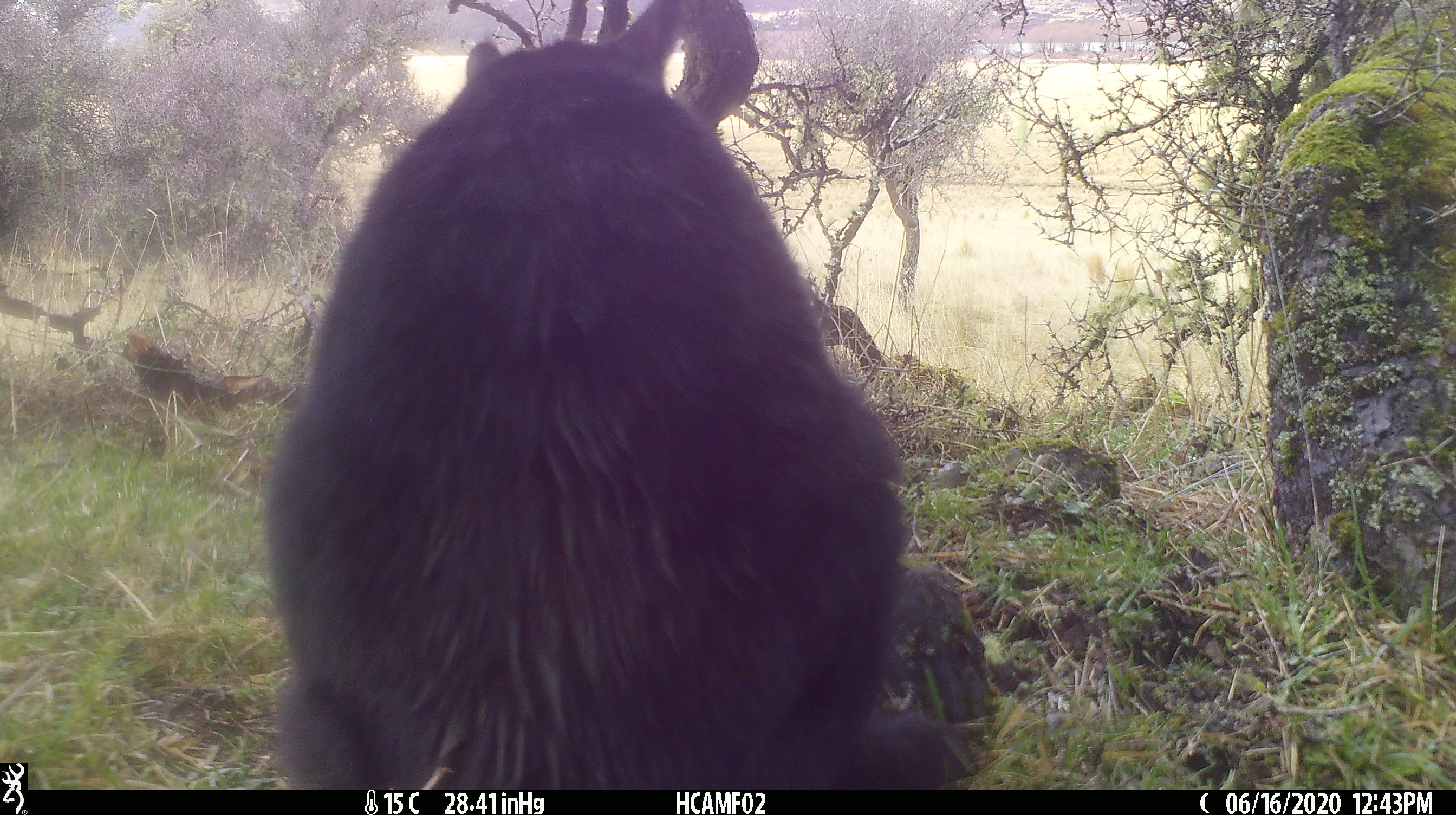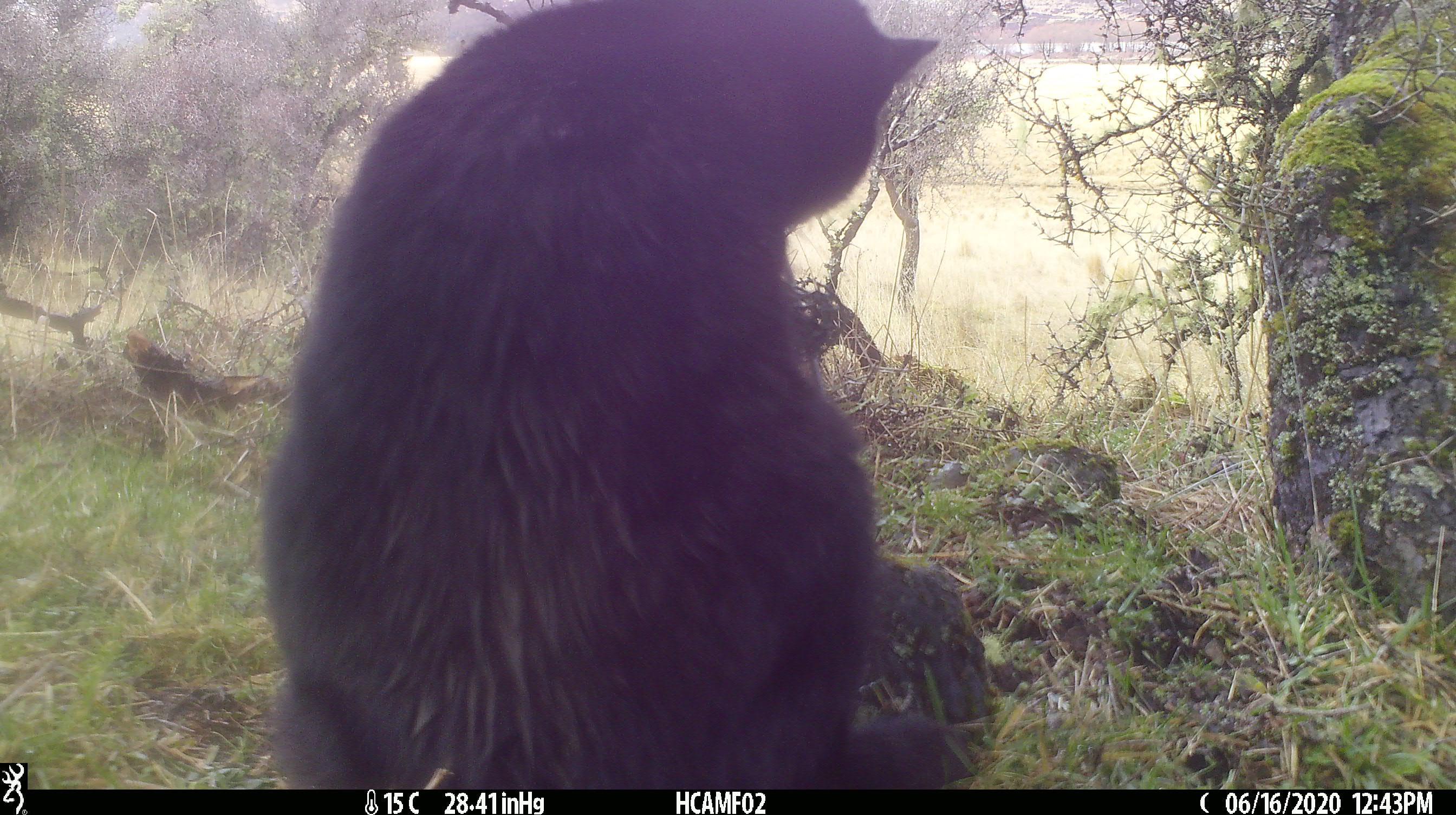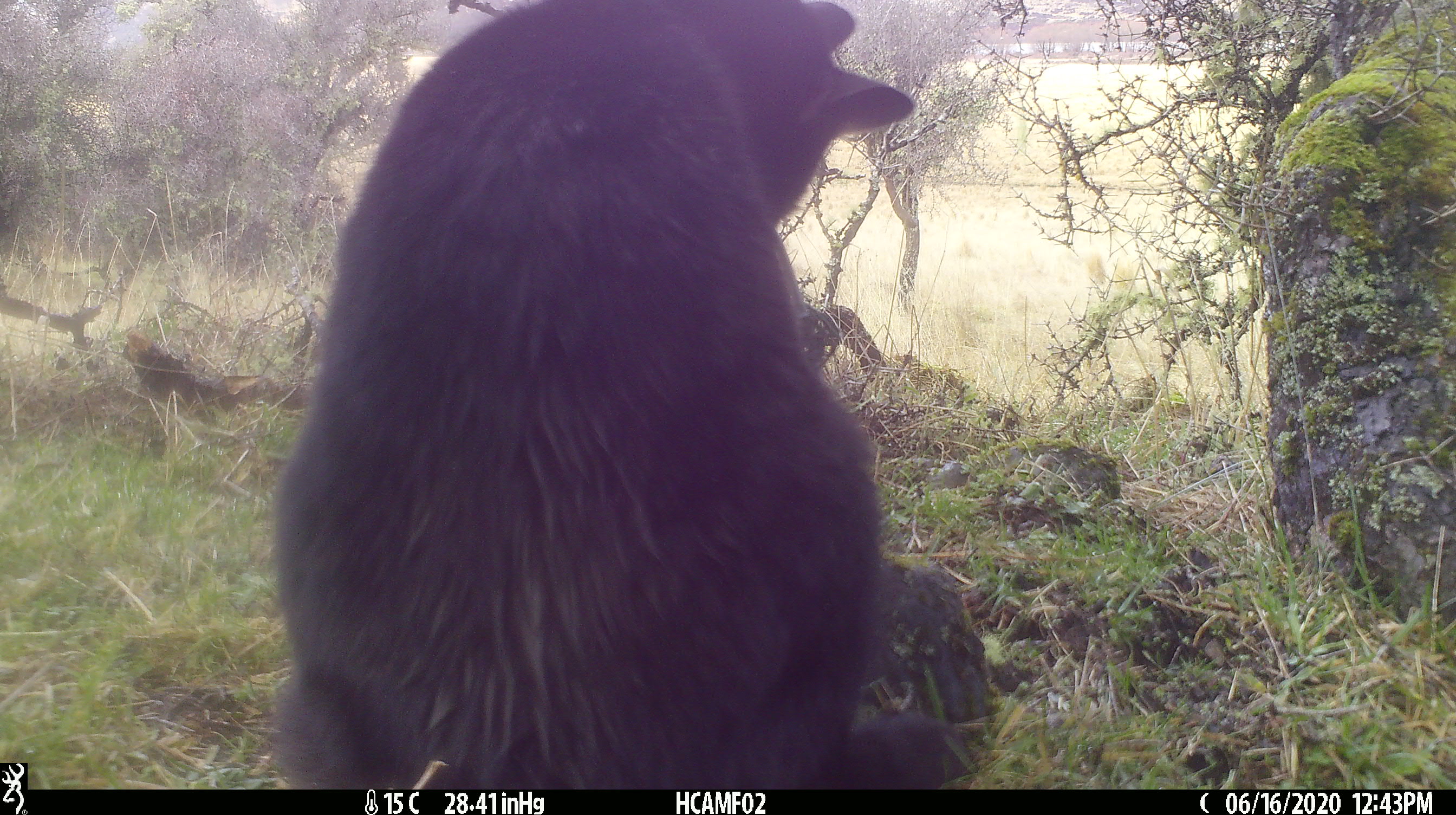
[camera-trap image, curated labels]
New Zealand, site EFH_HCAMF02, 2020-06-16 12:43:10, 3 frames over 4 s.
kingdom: Animalia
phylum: Chordata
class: Mammalia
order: Carnivora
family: Felidae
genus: Felis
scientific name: Felis catus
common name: domestic cat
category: cat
Cat (domestic cat) (Felis catus).